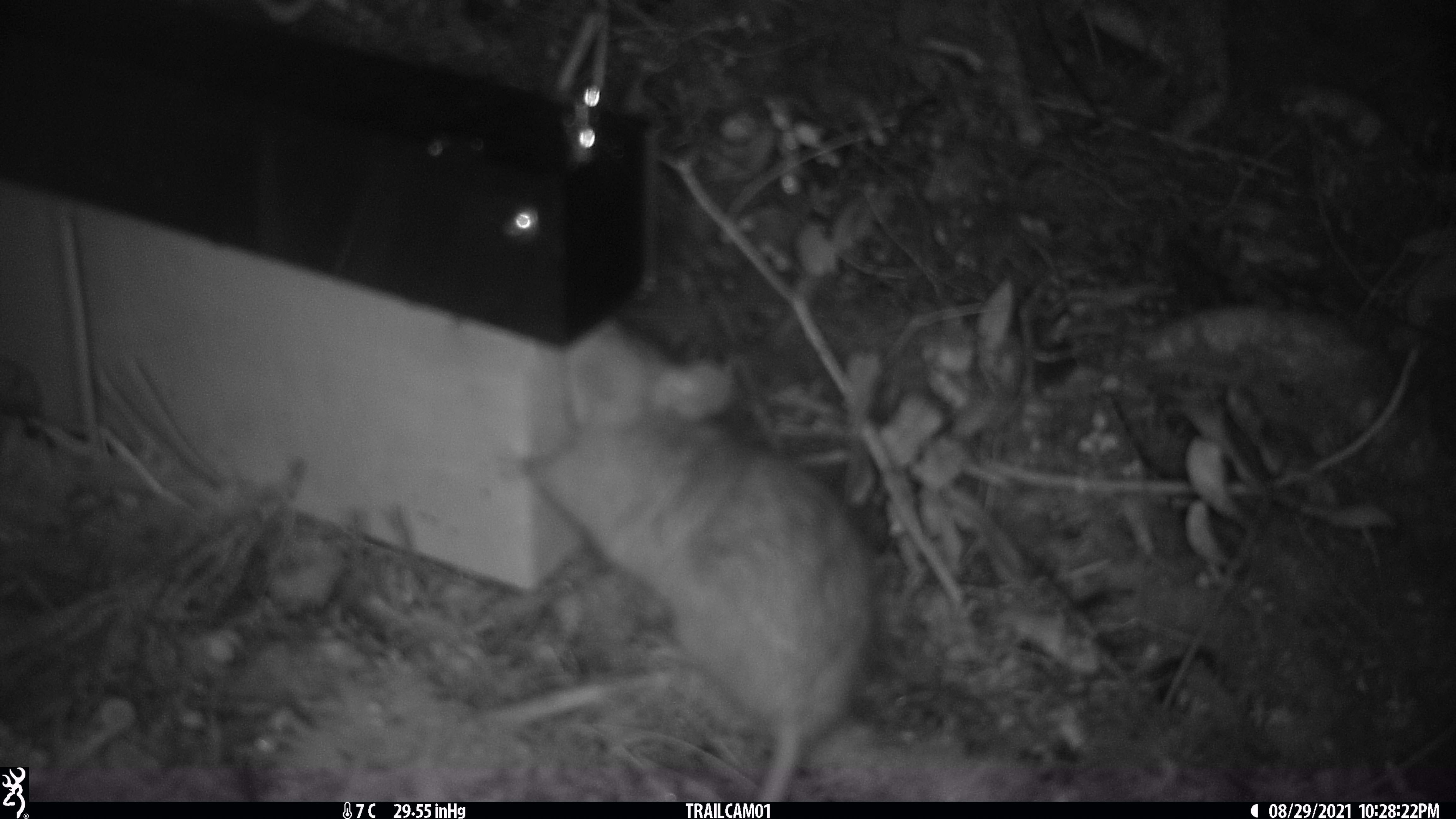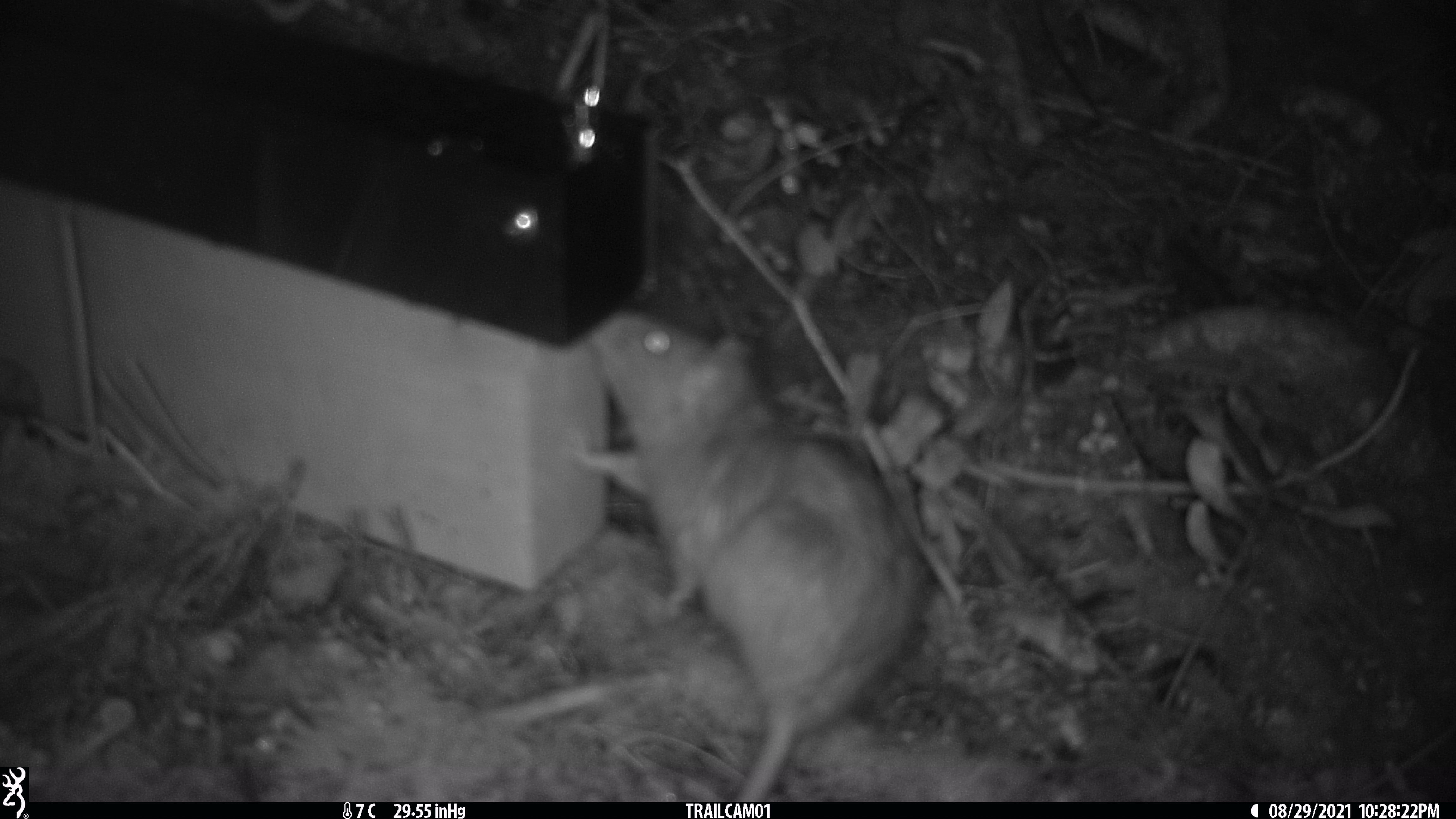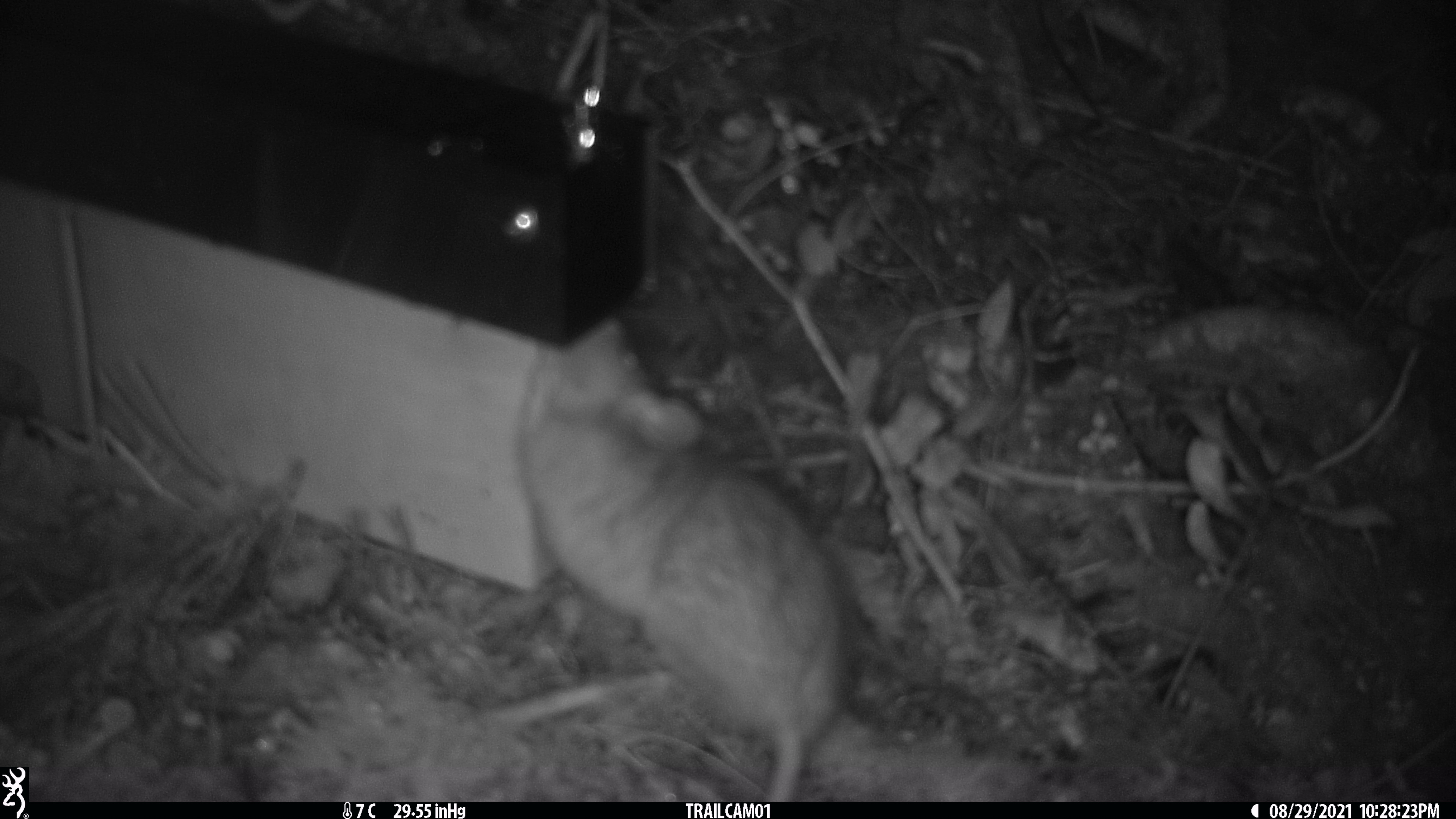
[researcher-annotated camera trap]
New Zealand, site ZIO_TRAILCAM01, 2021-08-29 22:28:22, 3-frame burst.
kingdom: Animalia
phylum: Chordata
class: Mammalia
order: Rodentia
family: Muridae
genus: Rattus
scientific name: Rattus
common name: rat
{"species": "rat (Rattus)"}